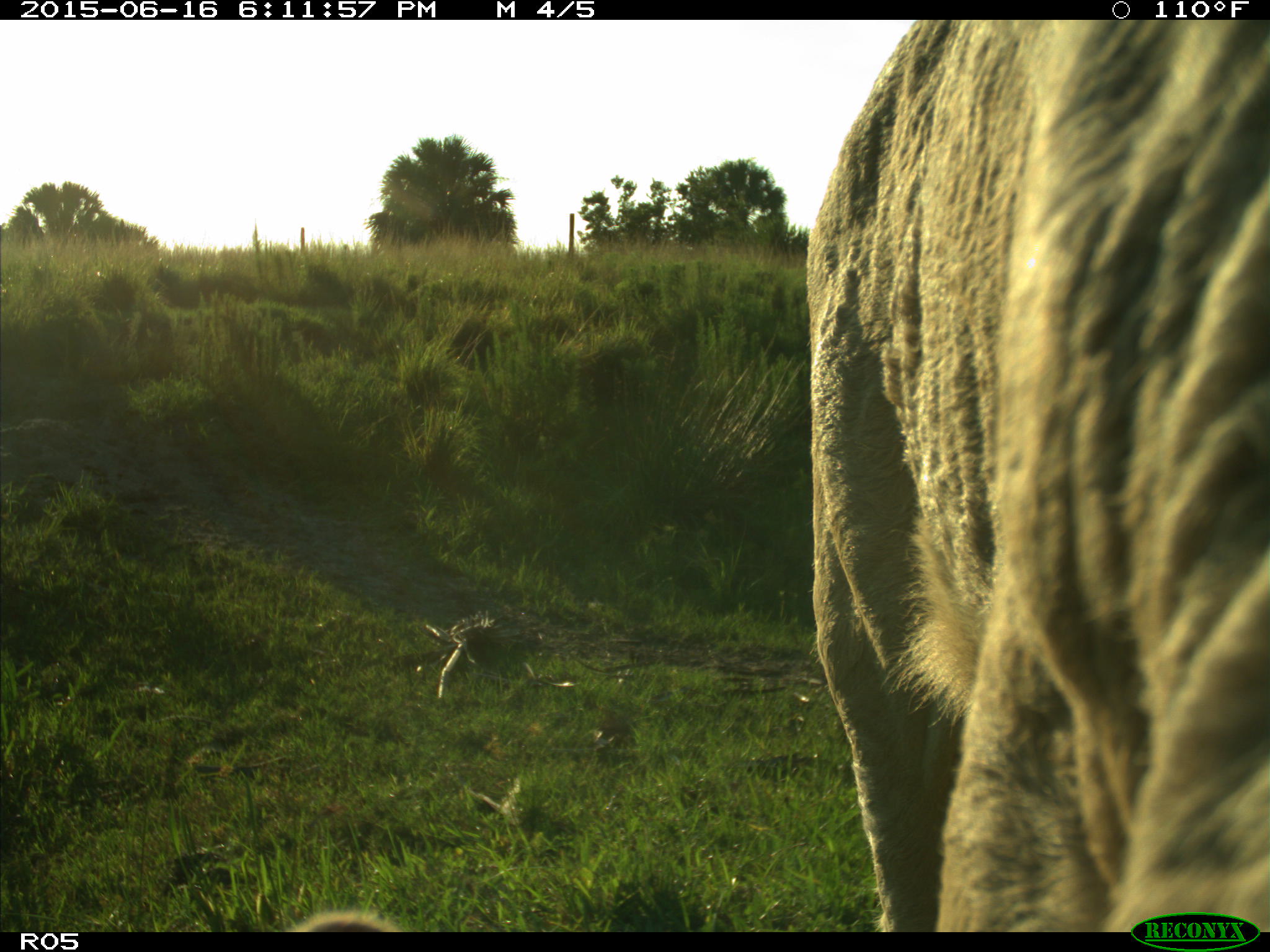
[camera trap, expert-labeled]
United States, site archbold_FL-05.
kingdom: Animalia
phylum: Chordata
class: Mammalia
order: Artiodactyla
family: Bovidae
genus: Bos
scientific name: Bos taurus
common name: domestic cow